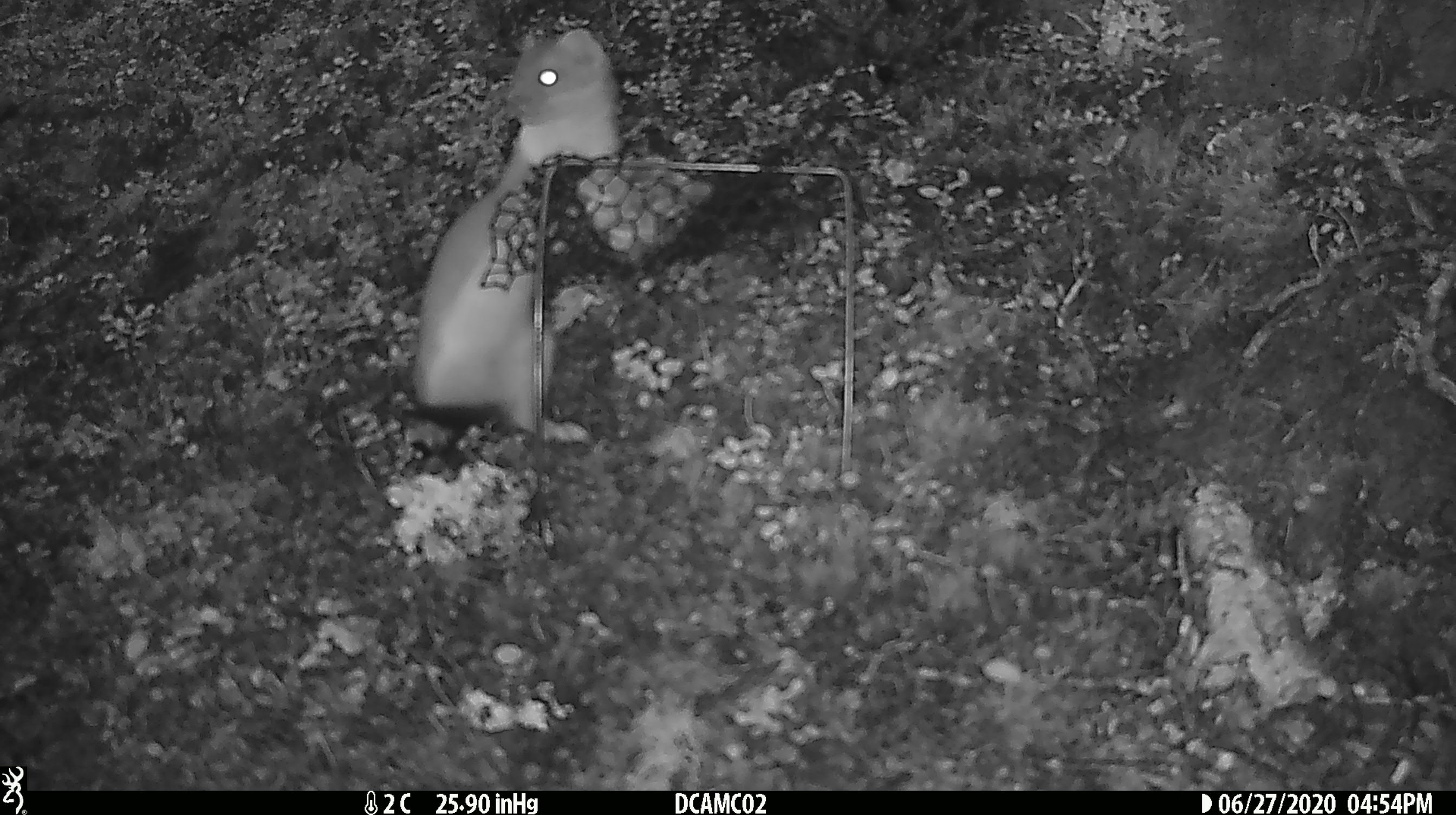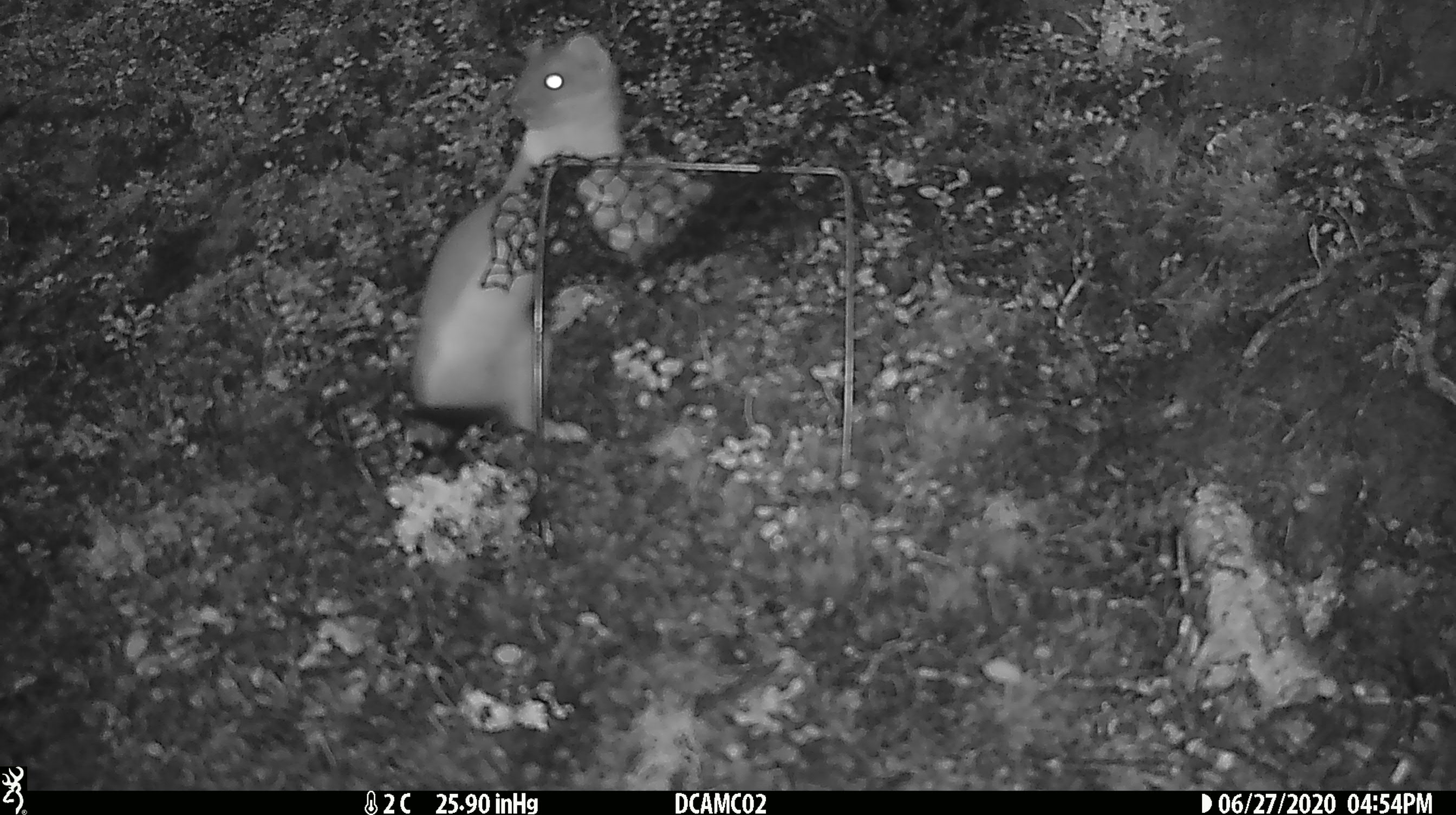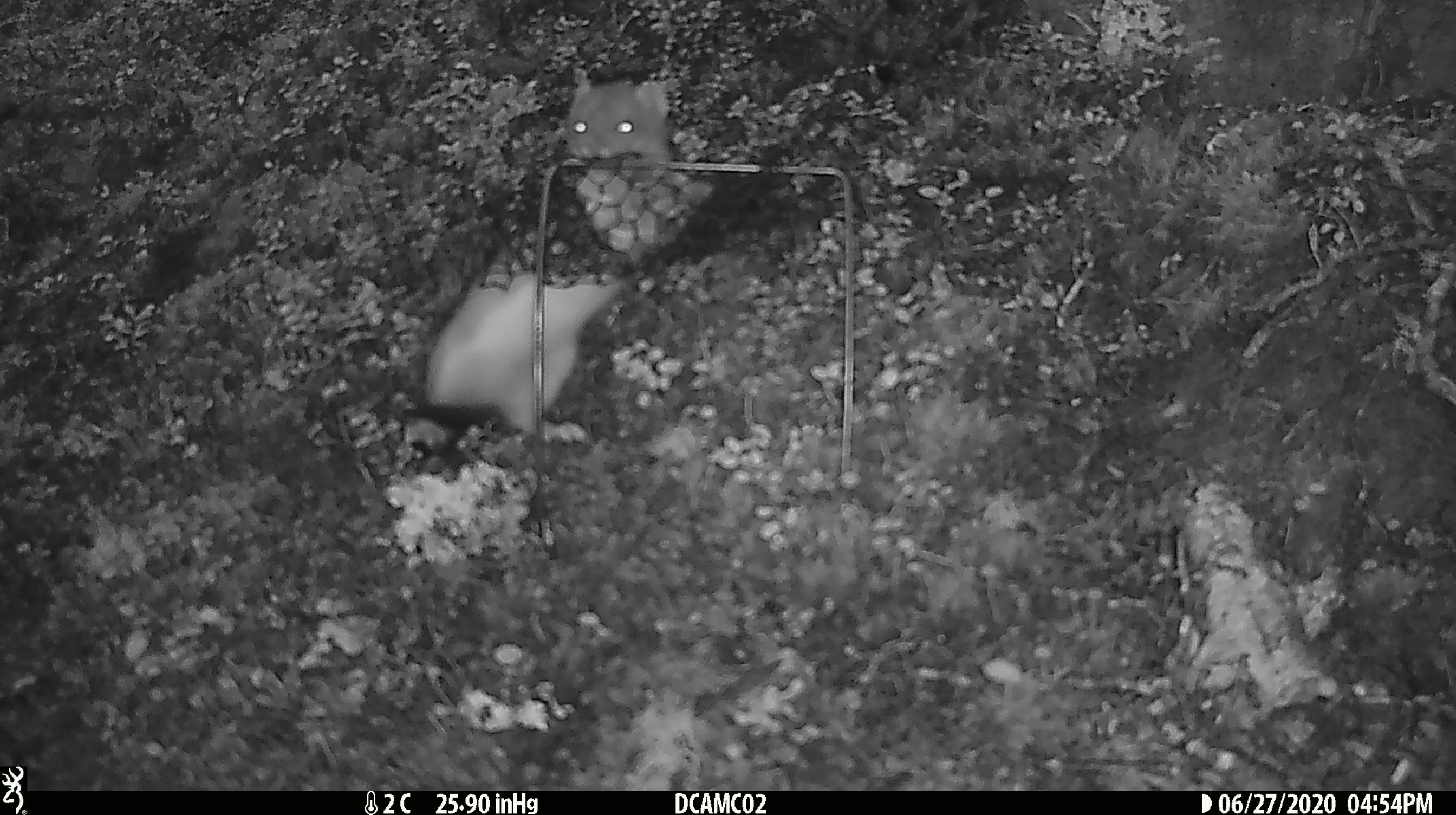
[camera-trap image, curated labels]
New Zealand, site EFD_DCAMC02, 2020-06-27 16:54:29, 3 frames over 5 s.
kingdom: Animalia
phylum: Chordata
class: Mammalia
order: Carnivora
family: Mustelidae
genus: Mustela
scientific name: Mustela erminea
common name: stoat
Stoat (Mustela erminea).